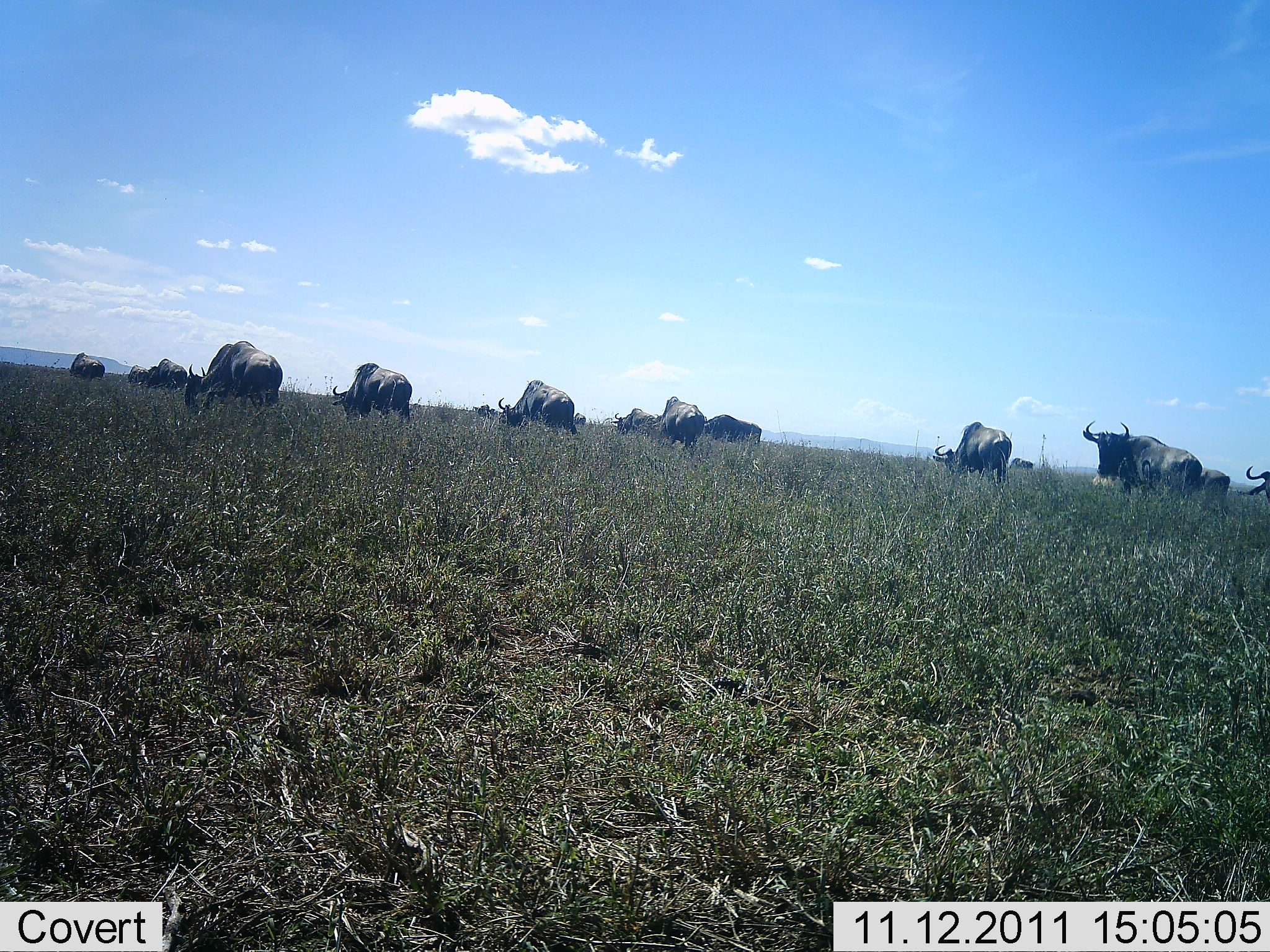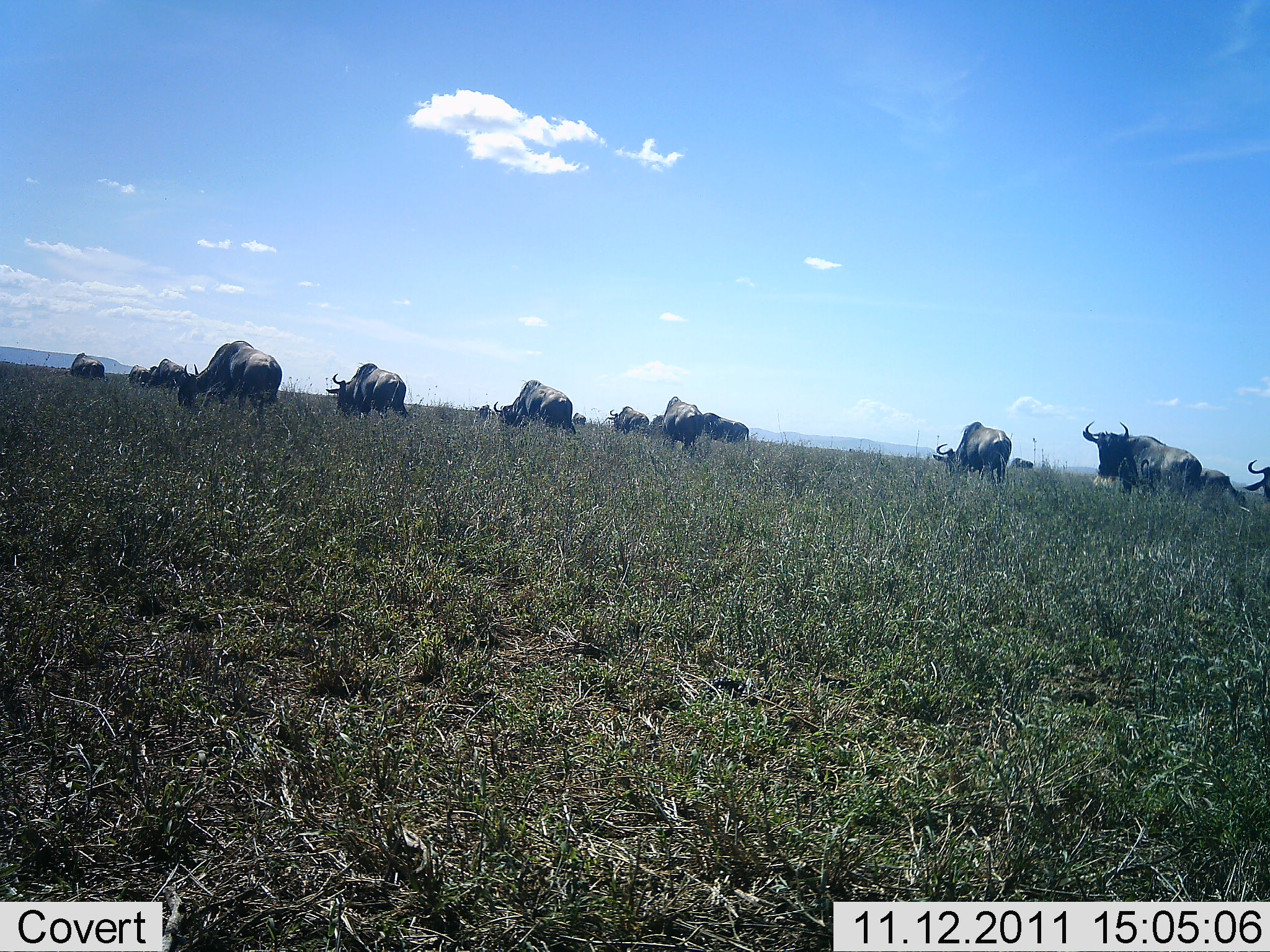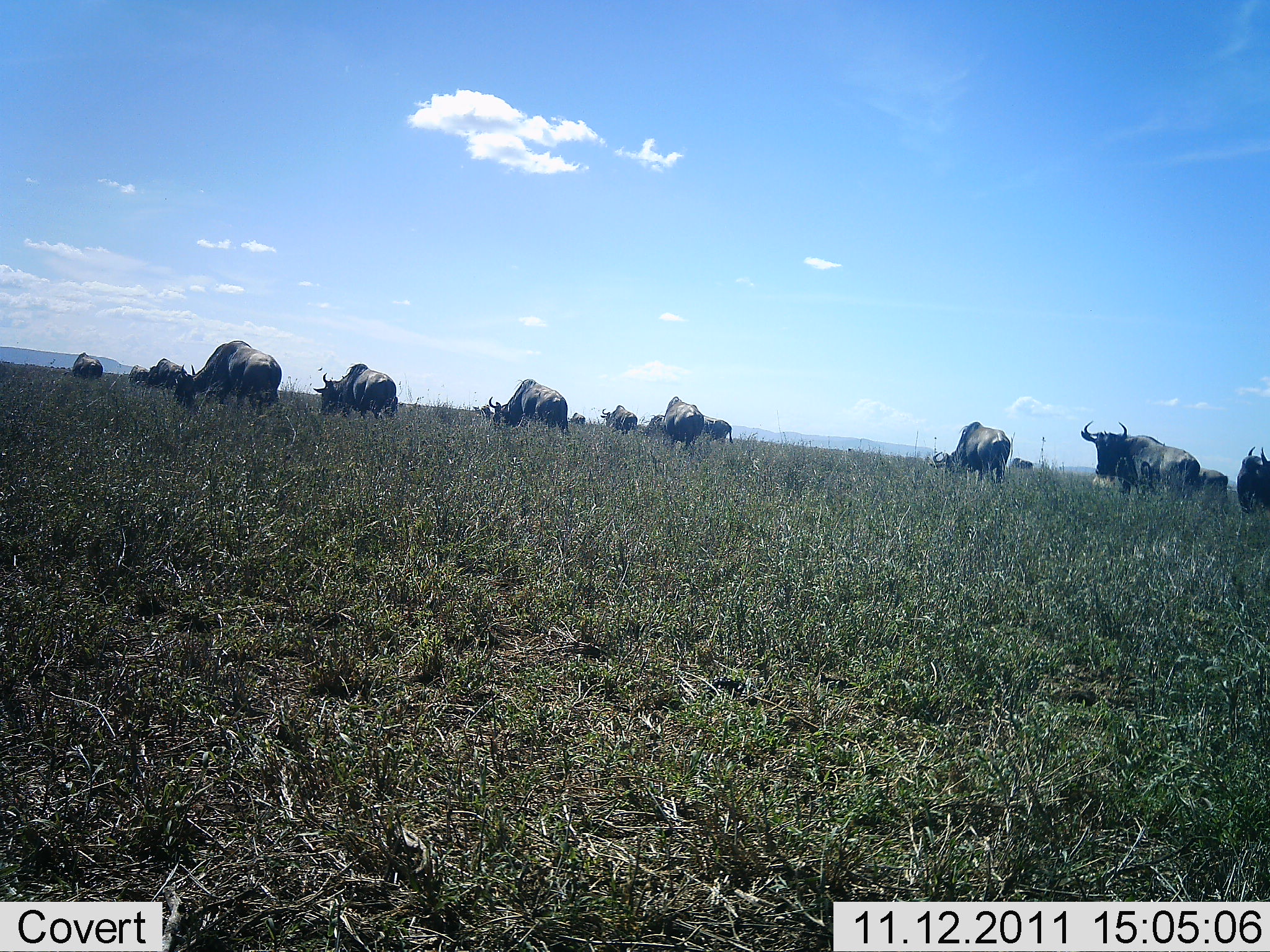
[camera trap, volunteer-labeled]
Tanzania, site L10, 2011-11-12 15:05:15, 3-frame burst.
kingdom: Animalia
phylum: Chordata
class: Mammalia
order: Artiodactyla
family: Bovidae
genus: Connochaetes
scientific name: Connochaetes taurinus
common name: blue wildebeest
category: wildebeest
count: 11-50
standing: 17%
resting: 0%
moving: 50%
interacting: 0%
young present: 0%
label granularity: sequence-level